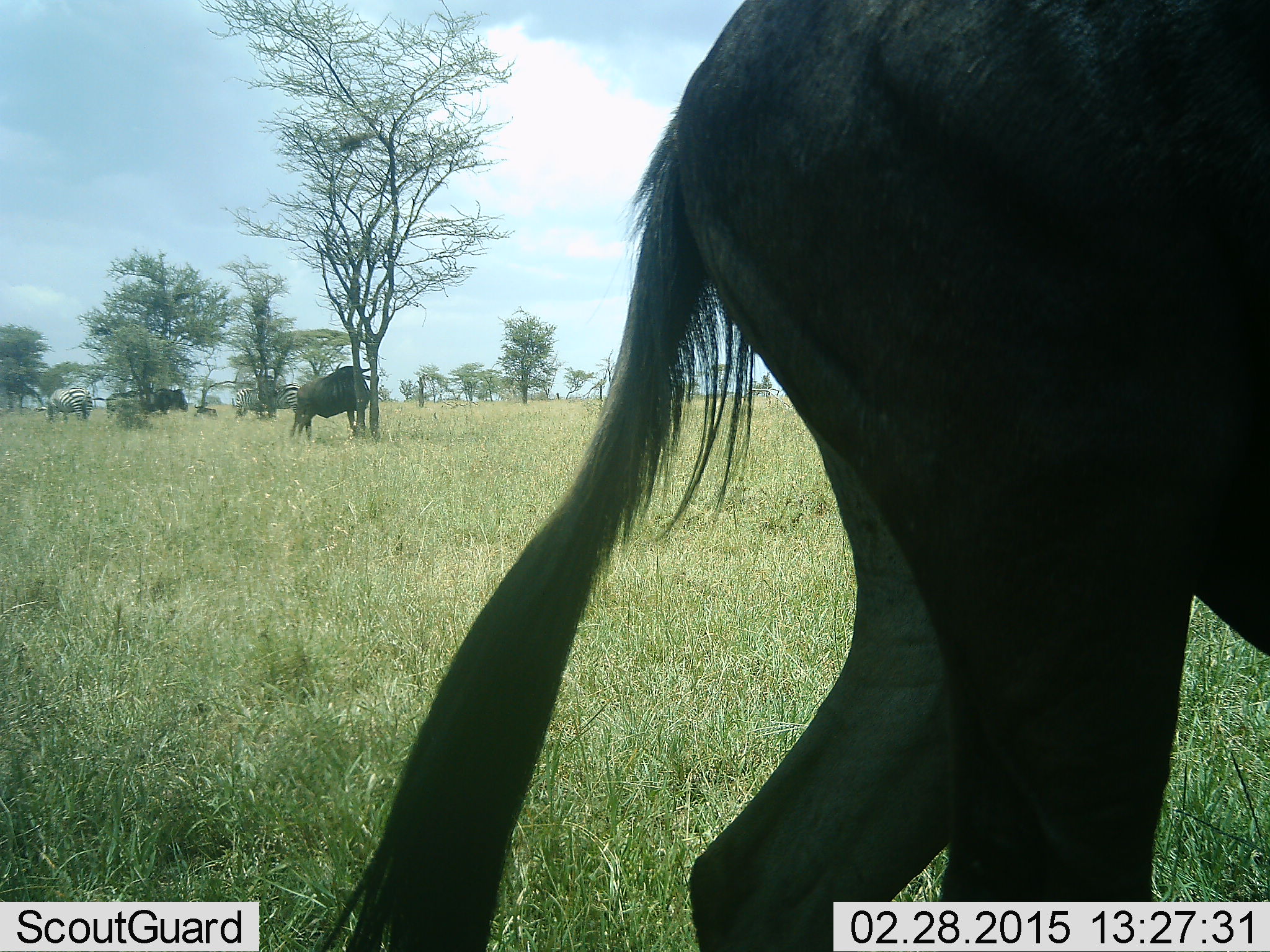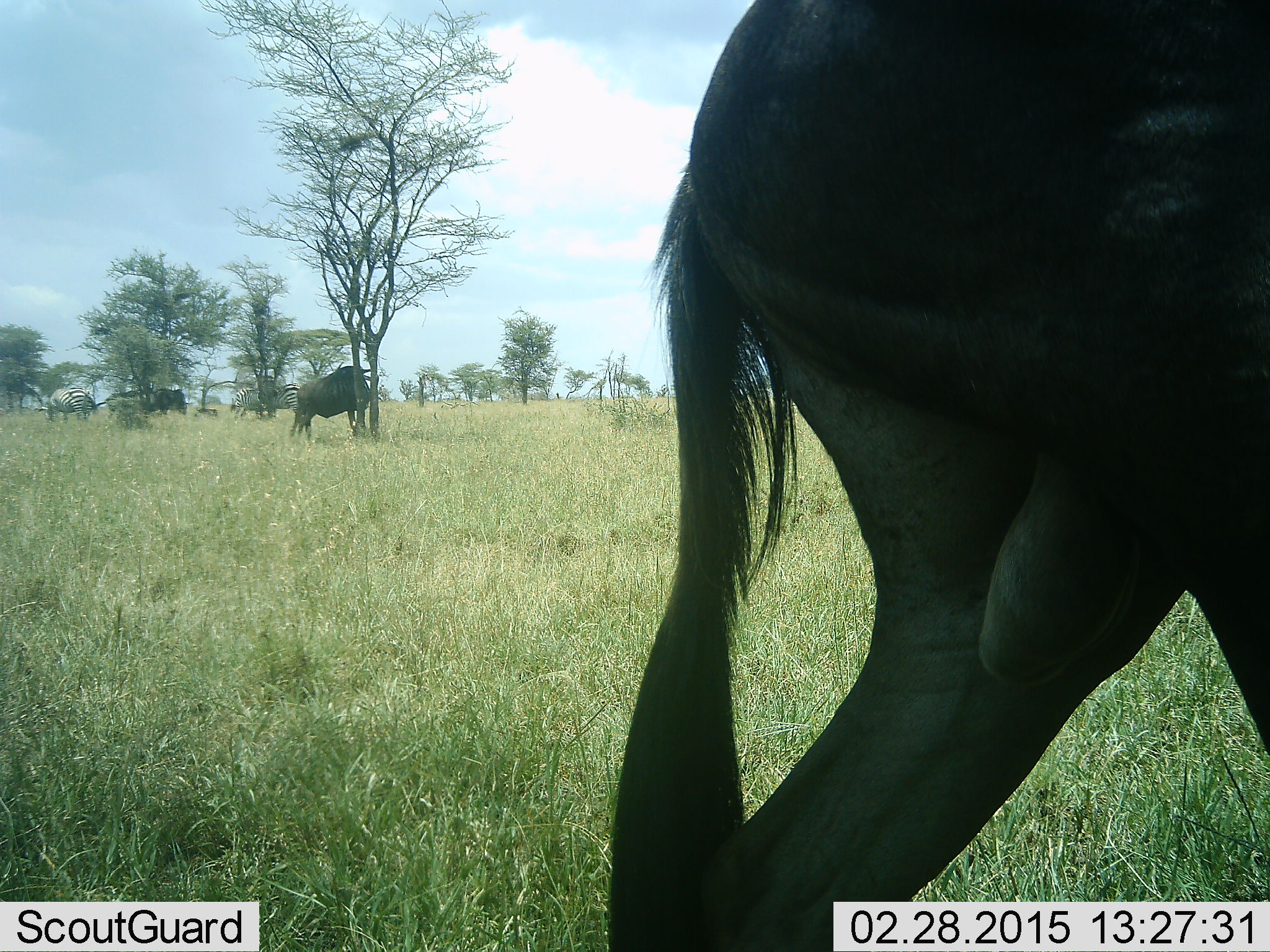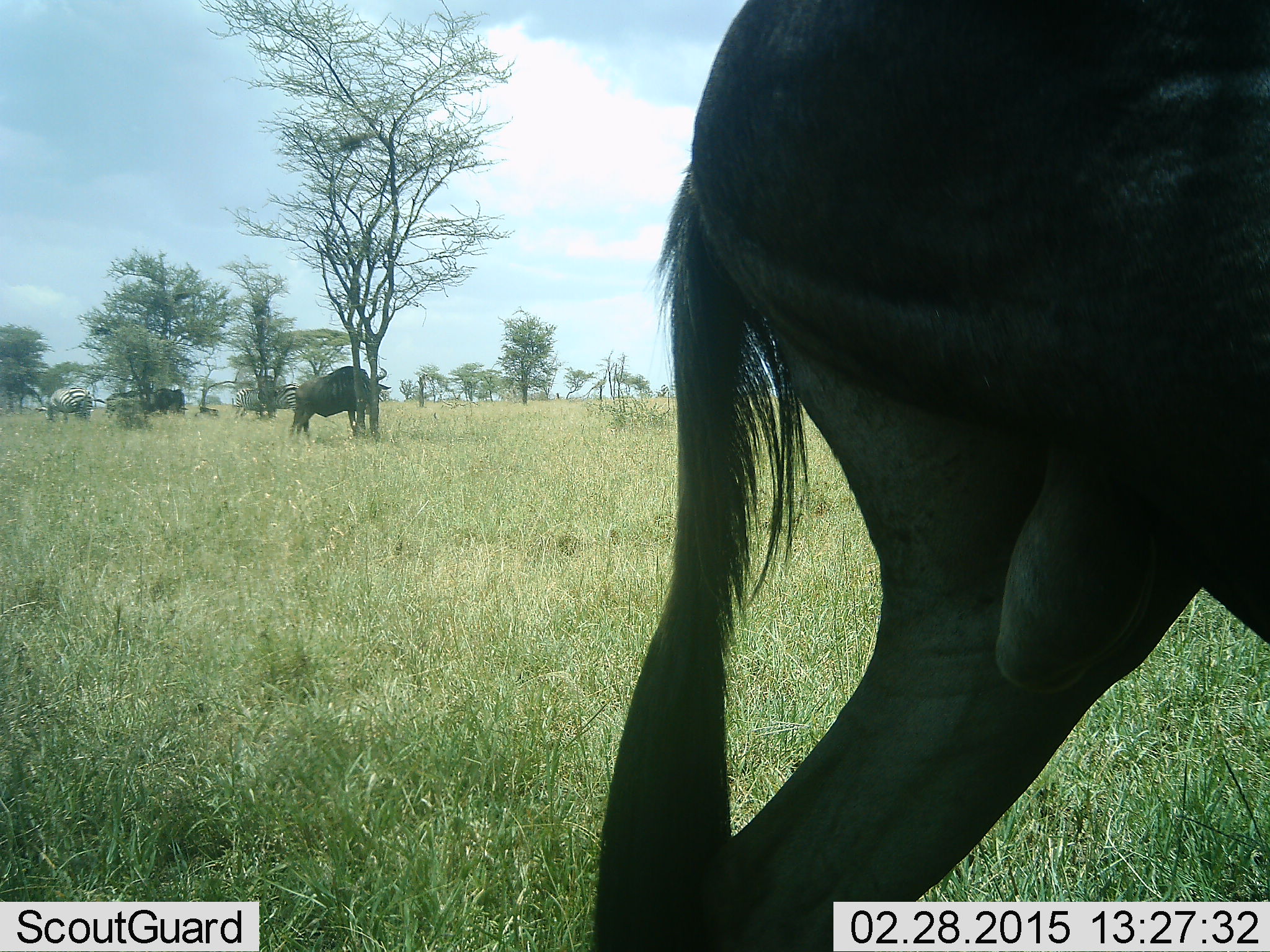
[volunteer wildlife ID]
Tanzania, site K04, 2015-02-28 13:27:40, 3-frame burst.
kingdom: Animalia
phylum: Chordata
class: Mammalia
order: Artiodactyla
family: Bovidae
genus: Connochaetes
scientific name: Connochaetes taurinus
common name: blue wildebeest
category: wildebeest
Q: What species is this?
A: Wildebeest (blue wildebeest) (Connochaetes taurinus).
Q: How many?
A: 3.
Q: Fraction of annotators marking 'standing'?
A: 94%.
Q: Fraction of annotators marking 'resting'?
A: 0%.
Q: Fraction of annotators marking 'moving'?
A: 28%.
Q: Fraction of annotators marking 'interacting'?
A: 0%.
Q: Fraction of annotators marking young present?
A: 0%.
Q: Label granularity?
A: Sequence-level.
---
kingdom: Animalia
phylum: Chordata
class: Mammalia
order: Perissodactyla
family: Equidae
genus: Equus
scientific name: Equus quagga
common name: plains zebra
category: zebra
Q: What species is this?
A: Zebra (plains zebra) (Equus quagga).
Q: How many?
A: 2.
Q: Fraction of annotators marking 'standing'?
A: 70%.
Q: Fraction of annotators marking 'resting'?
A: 0%.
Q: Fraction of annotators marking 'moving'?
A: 0%.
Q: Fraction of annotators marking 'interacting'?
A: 0%.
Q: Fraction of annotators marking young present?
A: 0%.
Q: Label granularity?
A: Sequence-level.